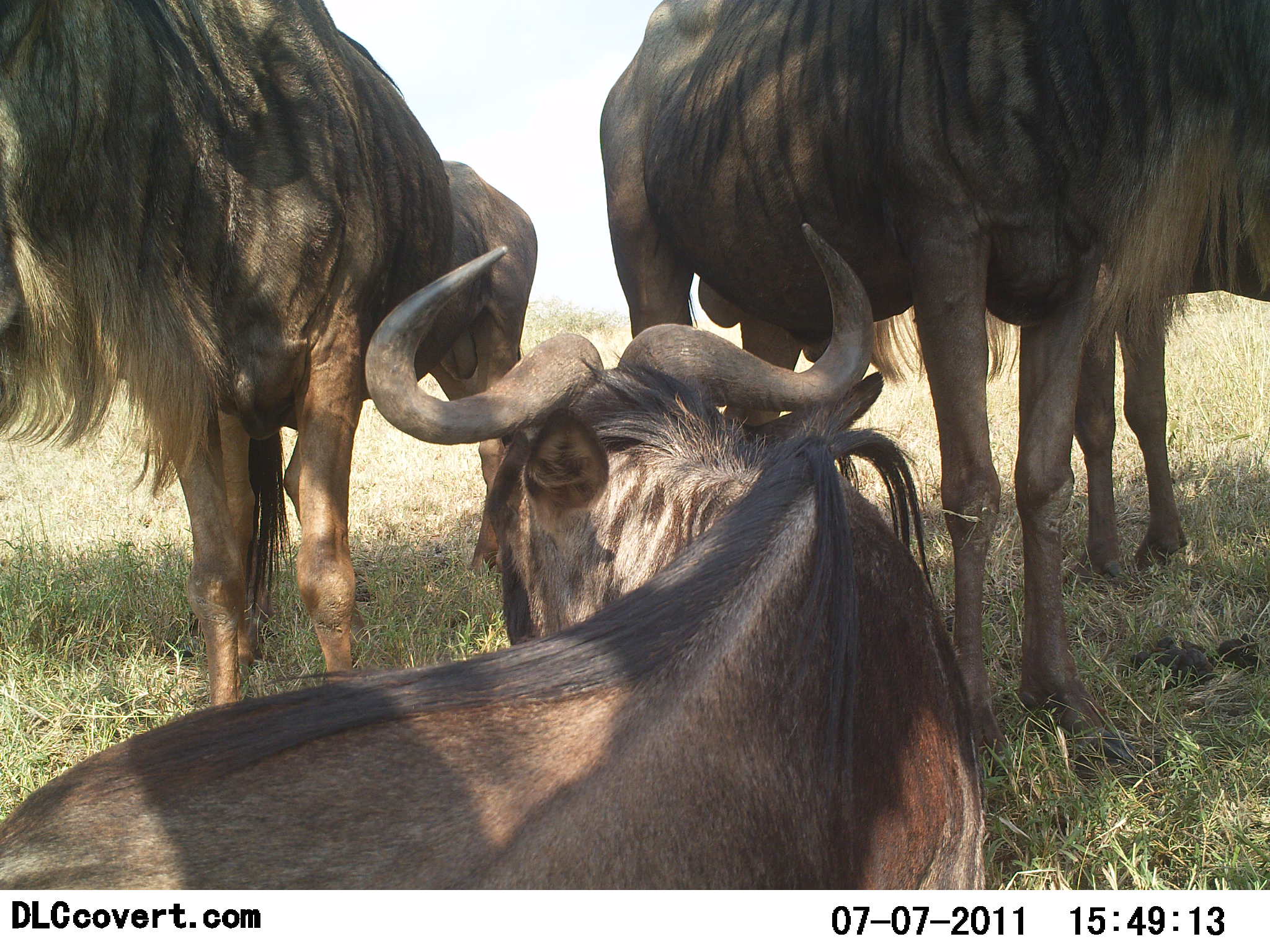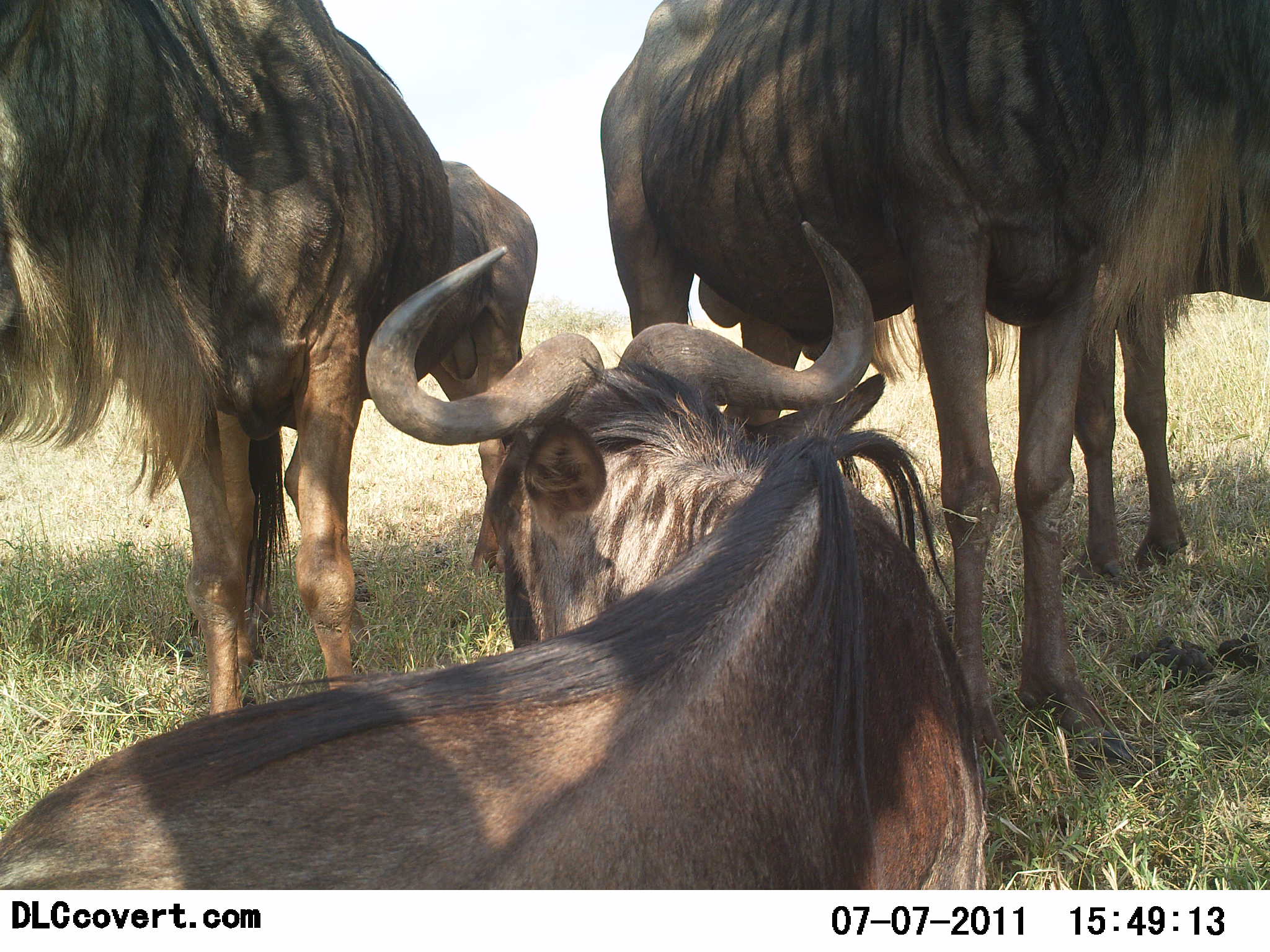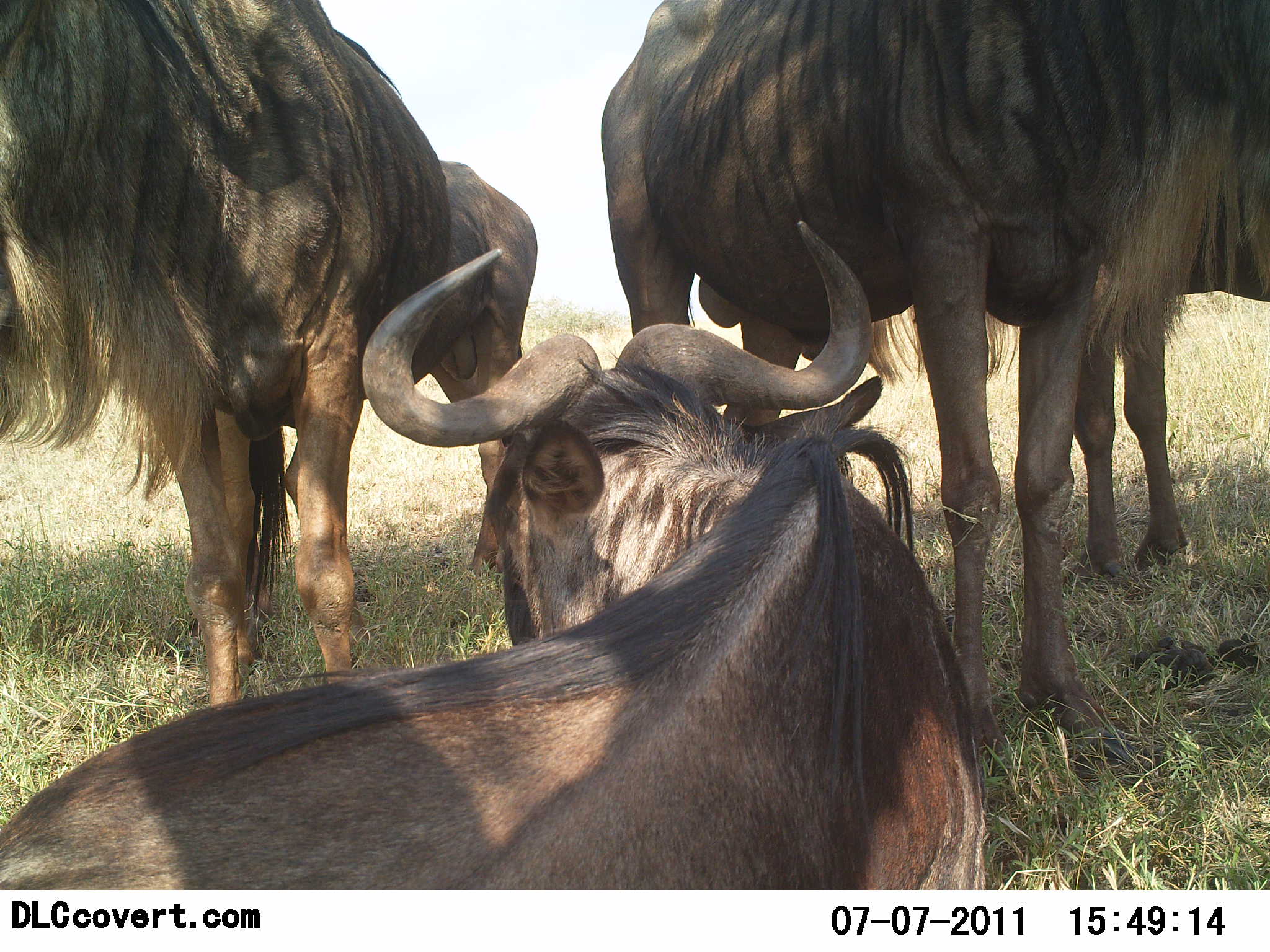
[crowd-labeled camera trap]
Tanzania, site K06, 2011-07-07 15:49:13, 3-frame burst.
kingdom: Animalia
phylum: Chordata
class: Mammalia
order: Artiodactyla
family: Bovidae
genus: Connochaetes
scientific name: Connochaetes taurinus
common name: blue wildebeest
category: wildebeest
Wildebeest (blue wildebeest) (Connochaetes taurinus), count 4. Behavior (volunteer vote fractions): standing 82%, resting 82%, moving 0%, interacting 0%. Young present (vote fraction): 0%. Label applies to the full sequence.